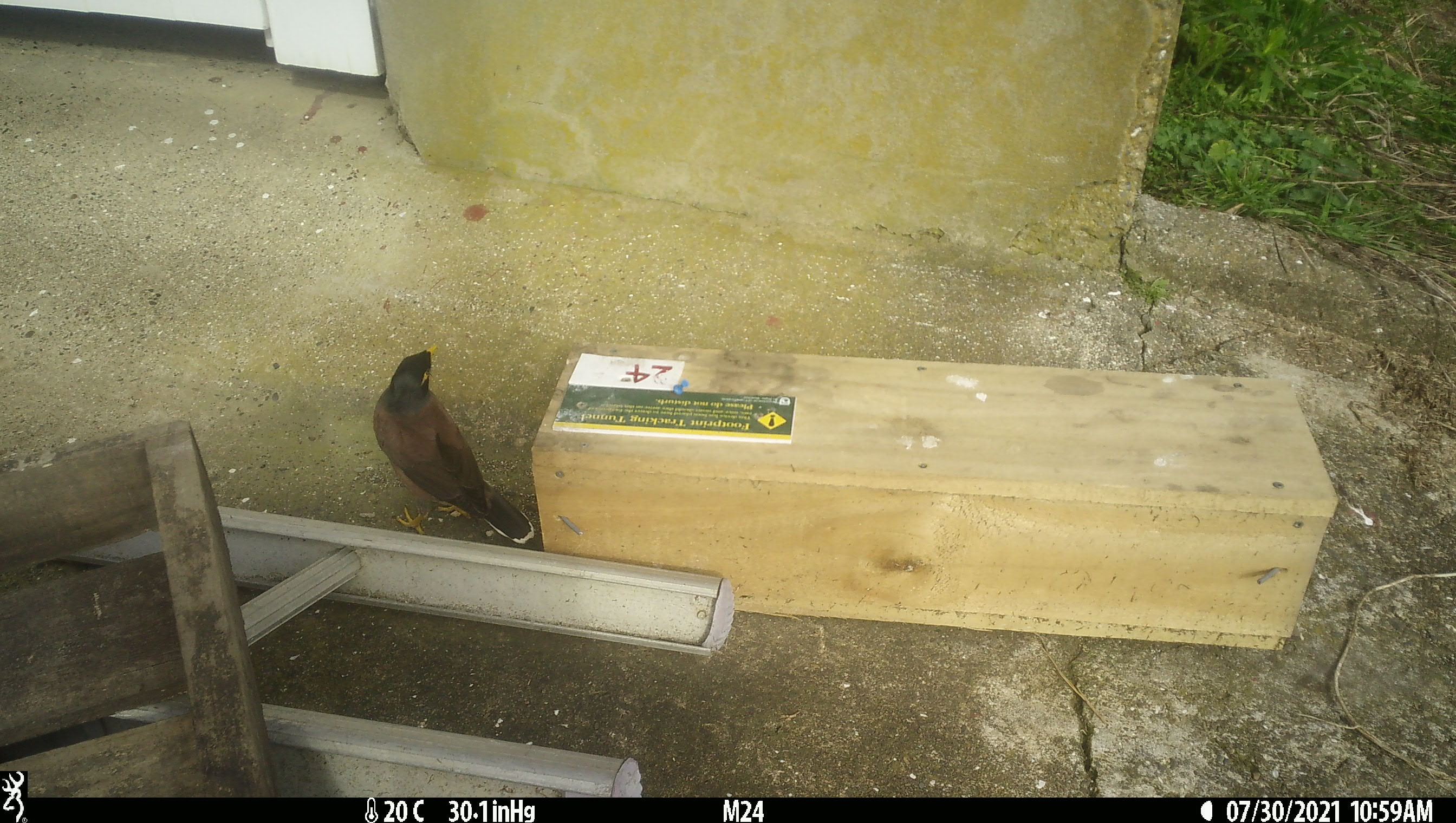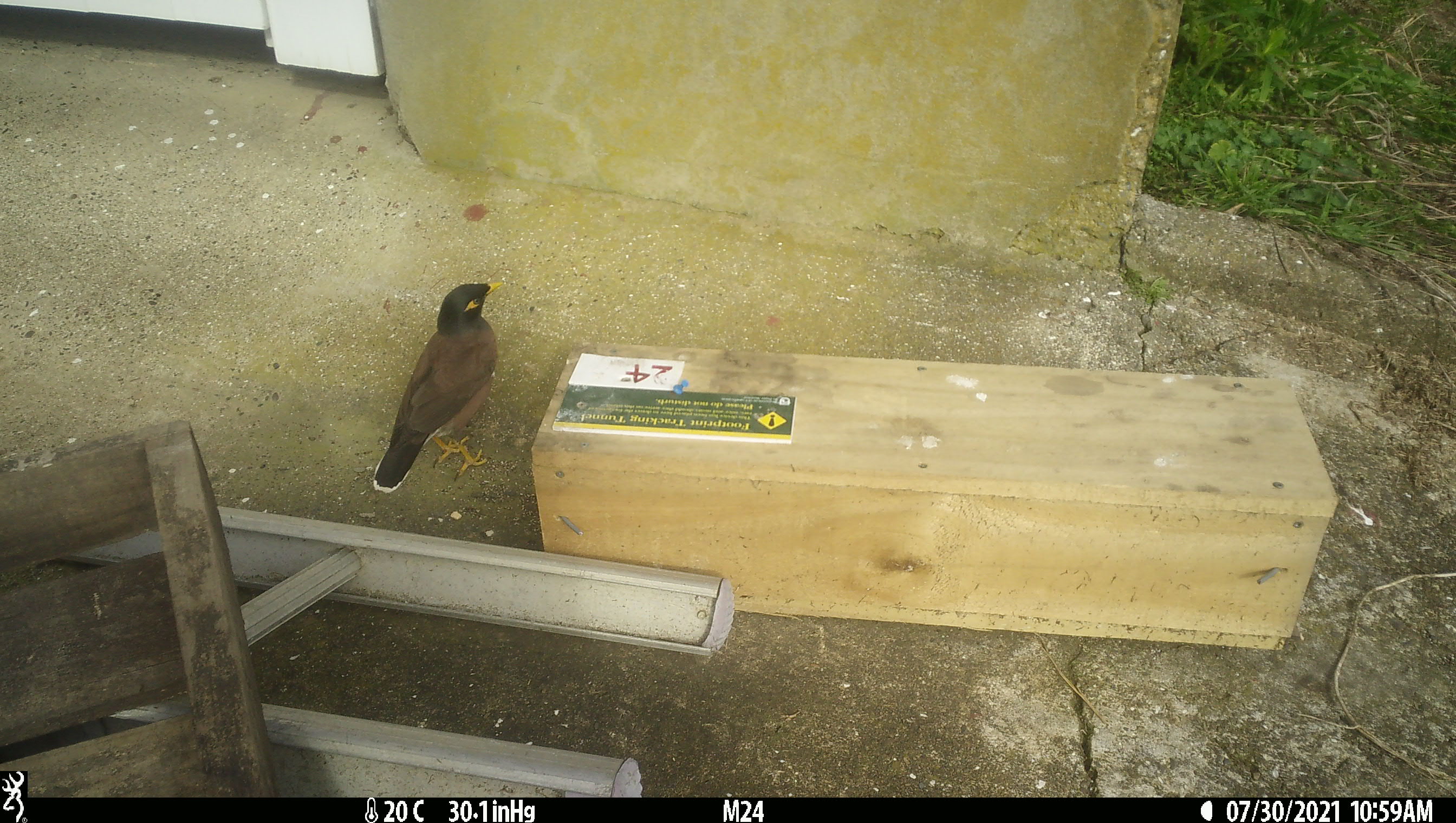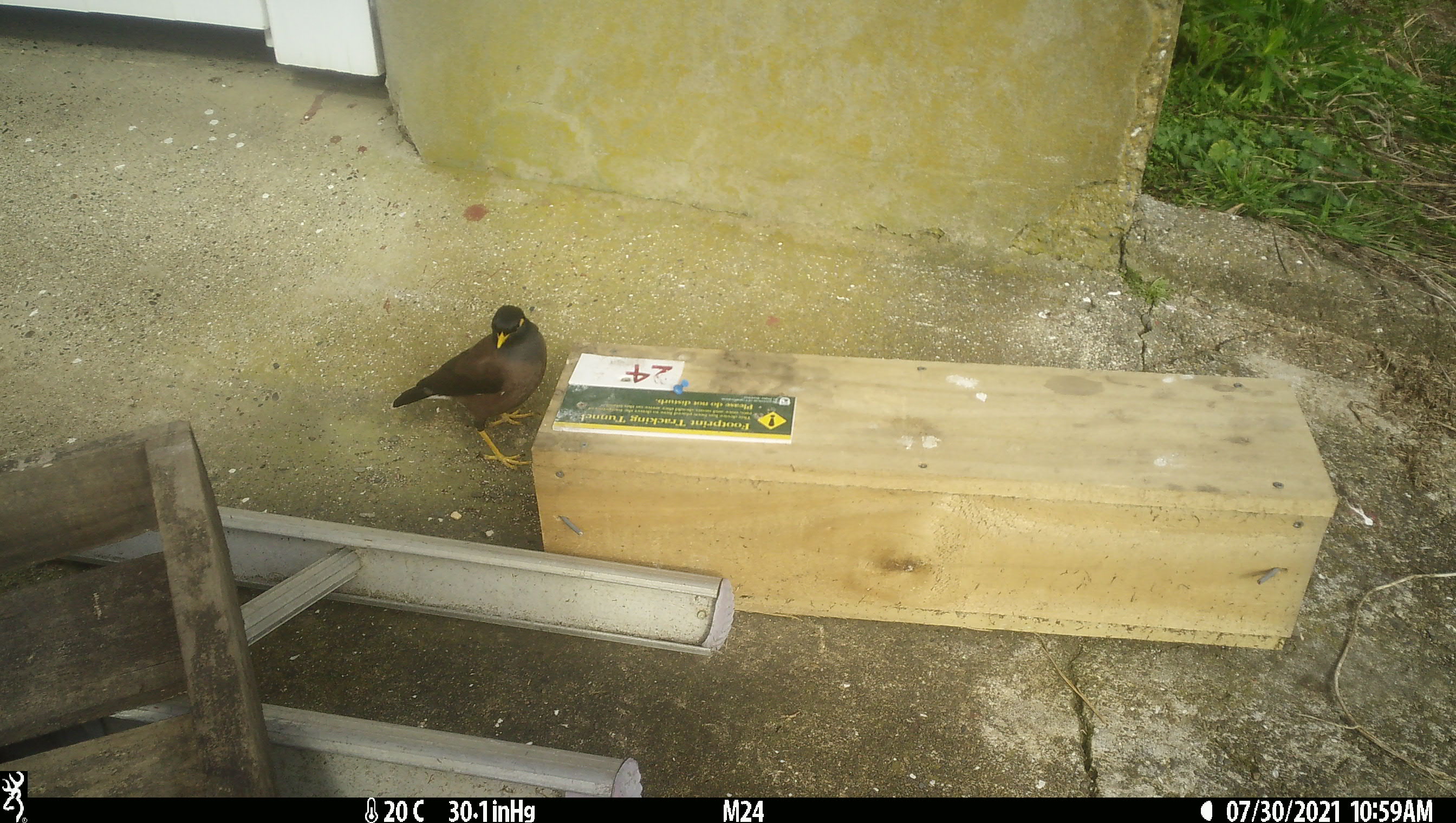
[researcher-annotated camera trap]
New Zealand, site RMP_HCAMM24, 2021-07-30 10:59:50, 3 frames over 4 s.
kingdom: Animalia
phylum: Chordata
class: Aves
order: Passeriformes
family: Sturnidae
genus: Acridotheres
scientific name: Acridotheres tristis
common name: common myna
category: myna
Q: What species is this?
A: Myna (common myna) (Acridotheres tristis).